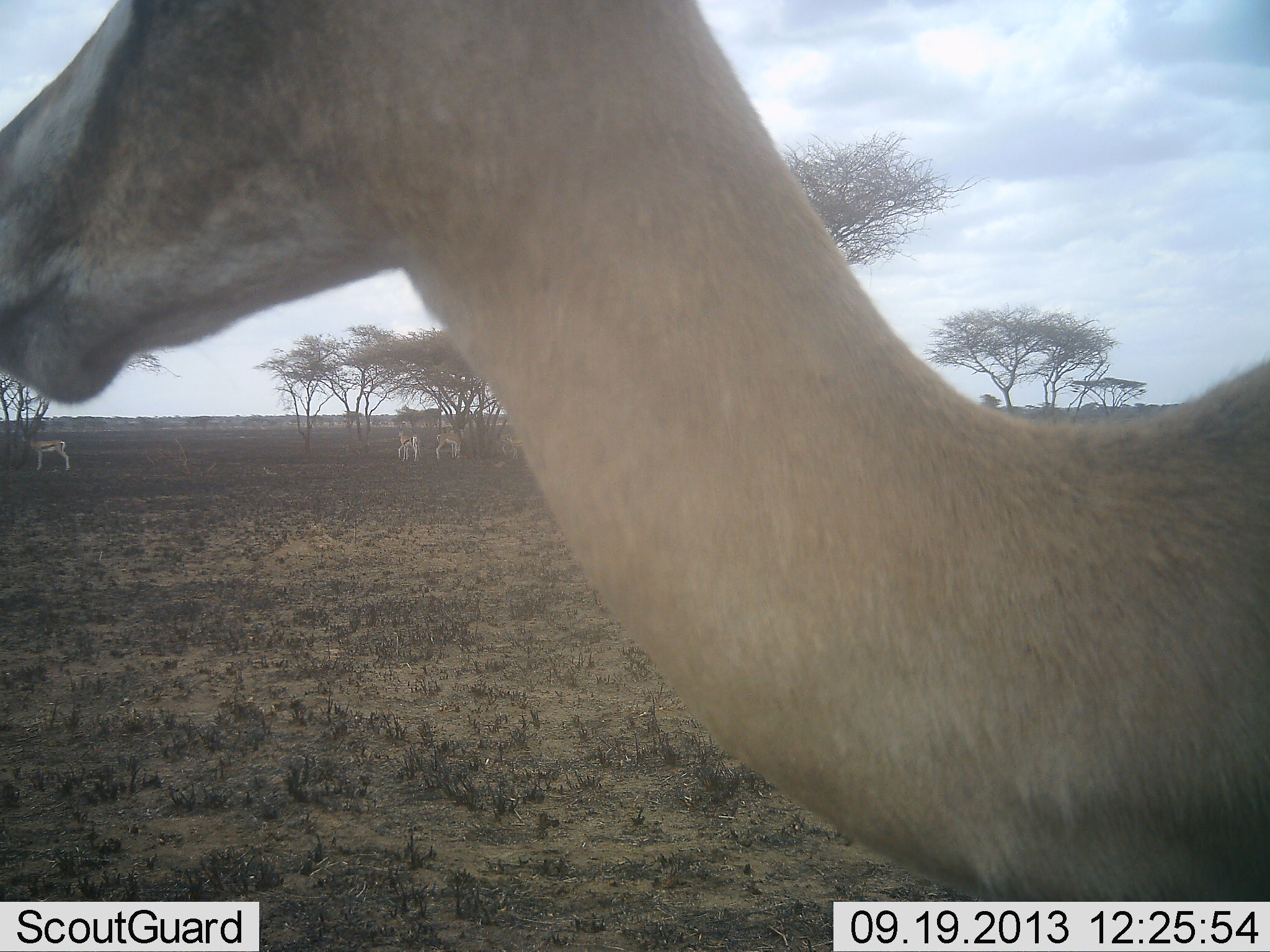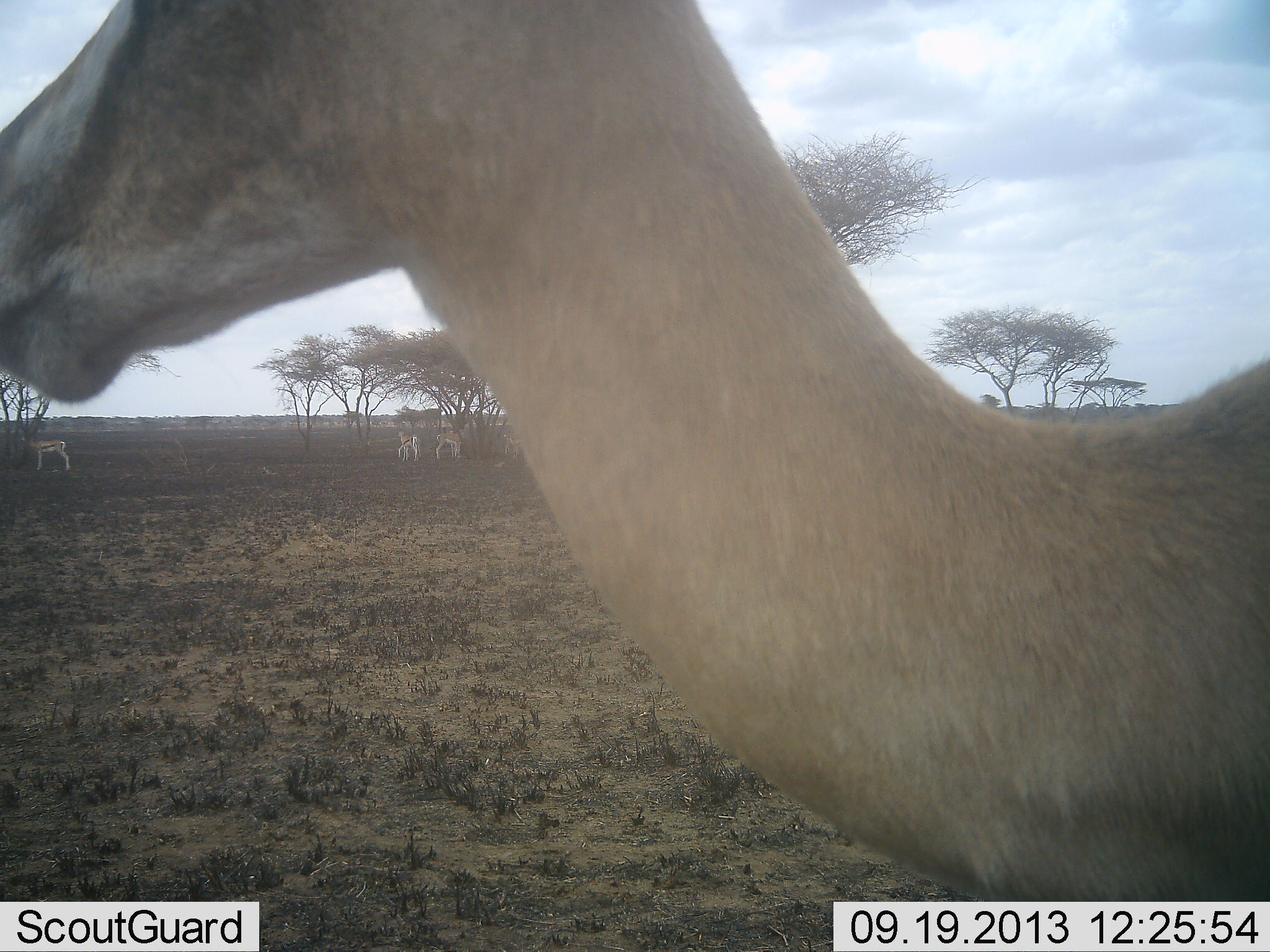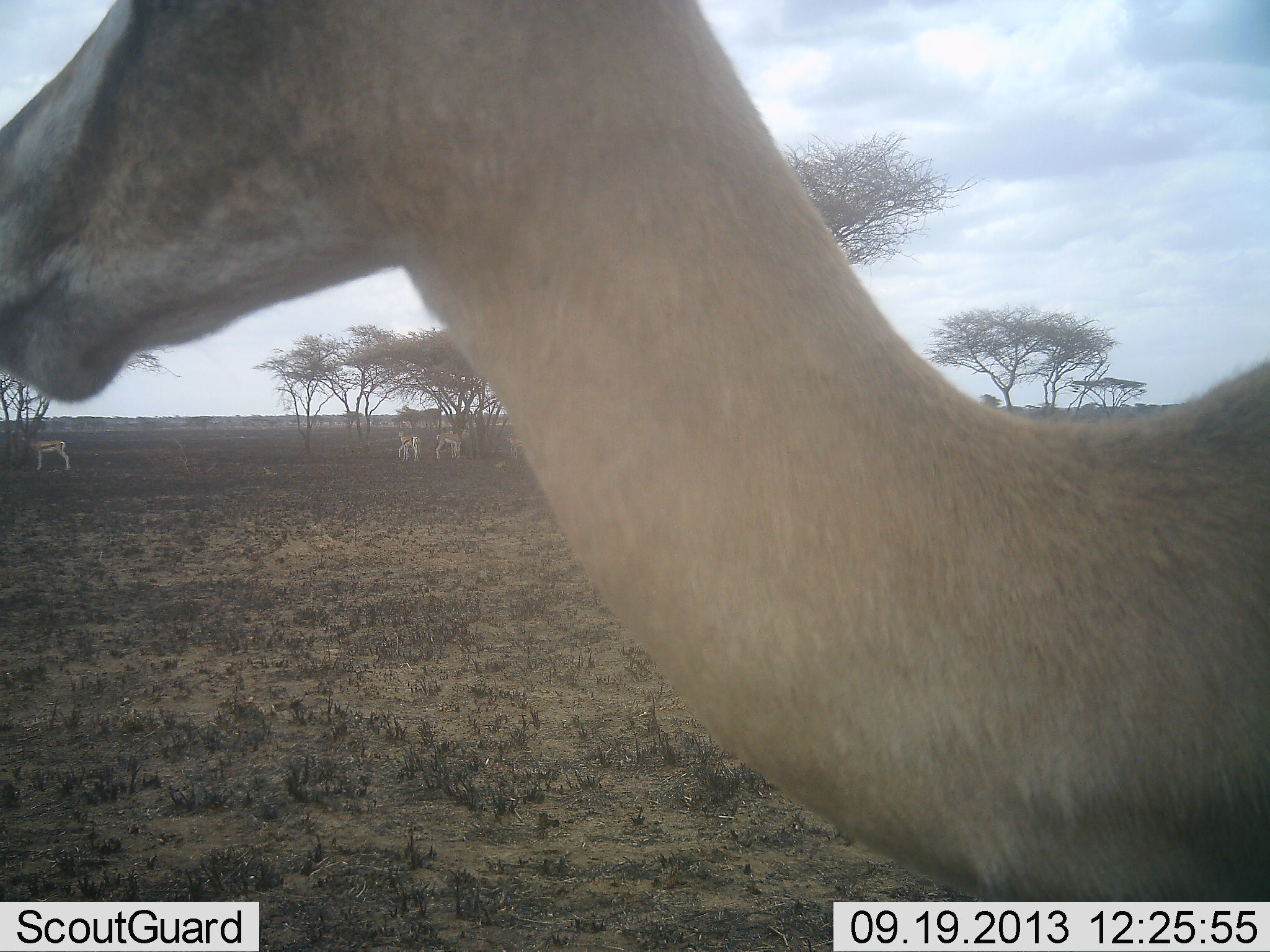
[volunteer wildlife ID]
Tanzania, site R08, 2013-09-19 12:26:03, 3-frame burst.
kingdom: Animalia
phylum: Chordata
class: Mammalia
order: Artiodactyla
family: Bovidae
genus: Eudorcas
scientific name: Eudorcas thomsonii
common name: thomson's gazelle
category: gazellethomsons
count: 4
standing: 100%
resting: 0%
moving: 0%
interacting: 0%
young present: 0%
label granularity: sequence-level